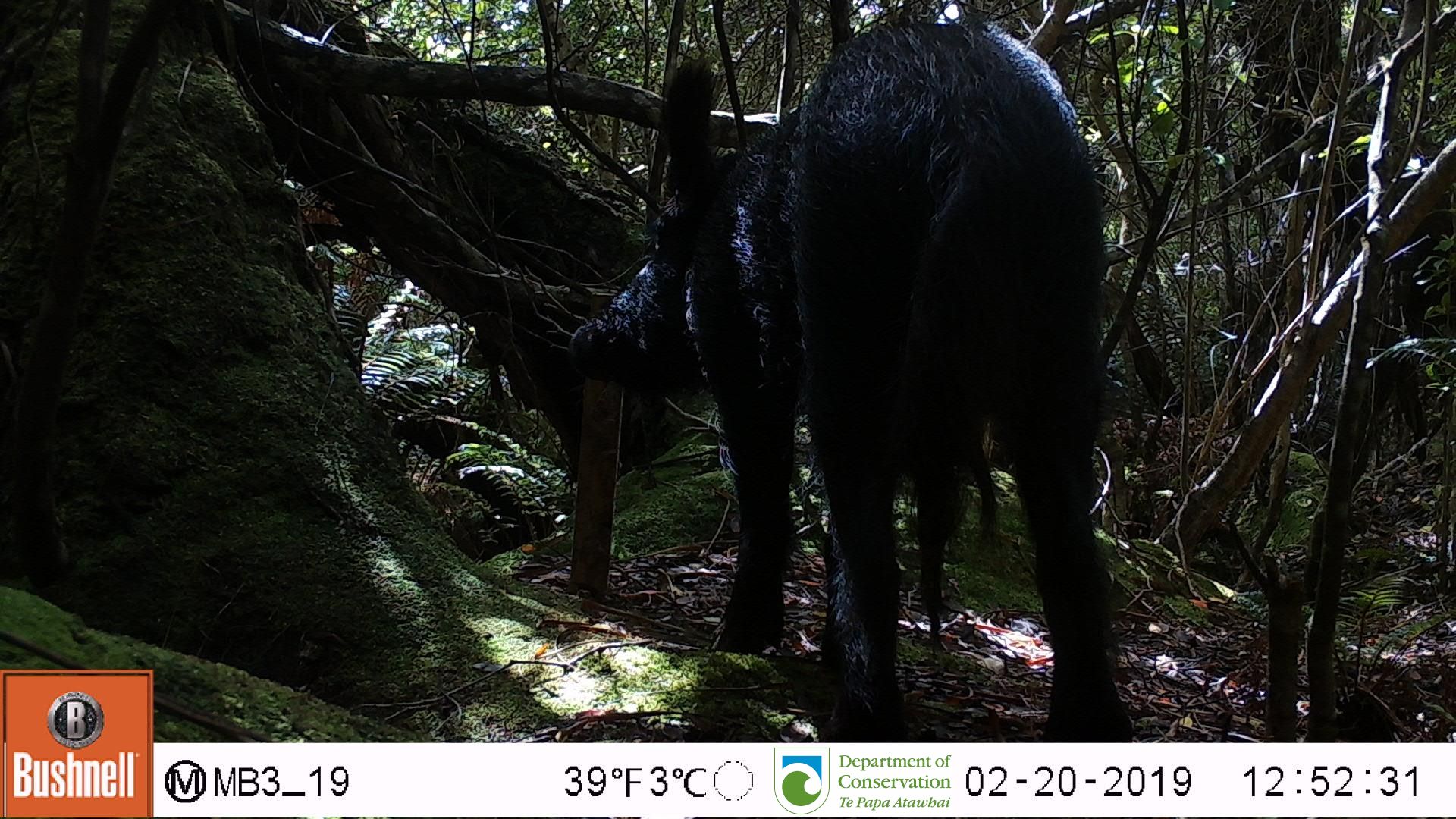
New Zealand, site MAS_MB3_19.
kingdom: Animalia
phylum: Chordata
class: Mammalia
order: Artiodactyla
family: Suidae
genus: Sus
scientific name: Sus scrofa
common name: pig